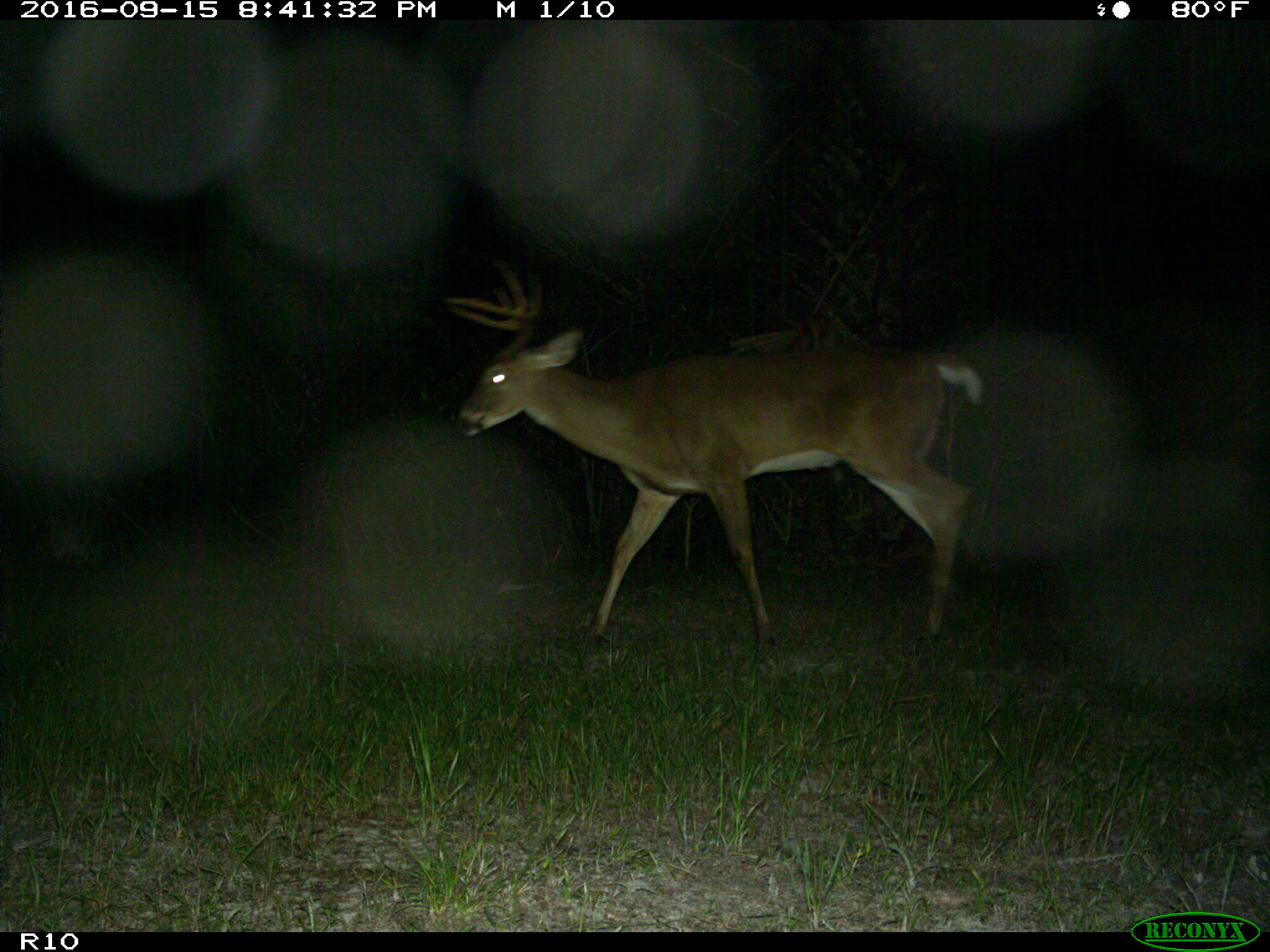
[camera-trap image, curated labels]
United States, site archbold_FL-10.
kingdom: Animalia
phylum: Chordata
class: Mammalia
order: Artiodactyla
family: Cervidae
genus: Odocoileus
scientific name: Odocoileus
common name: deer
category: unidentified deer